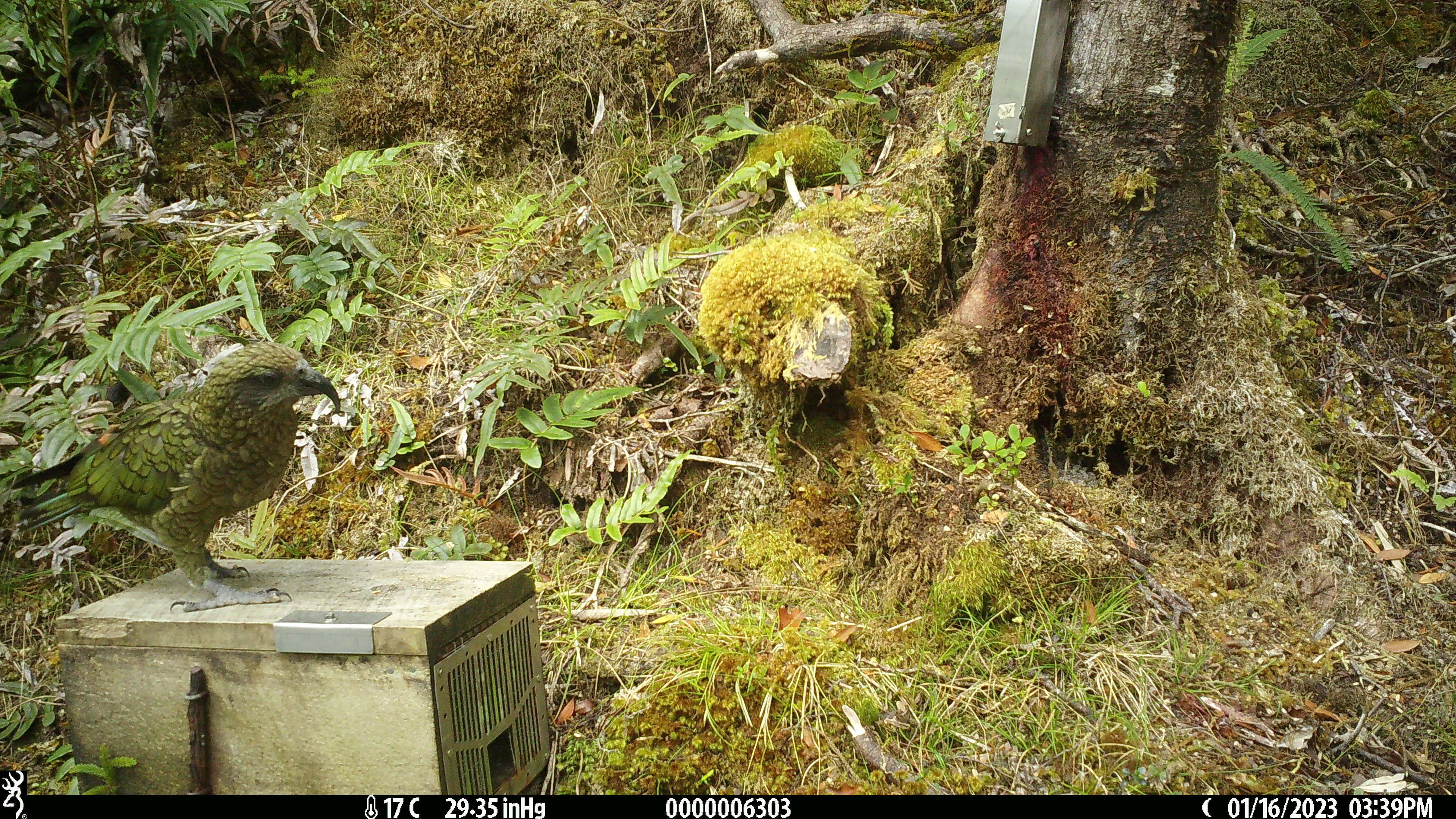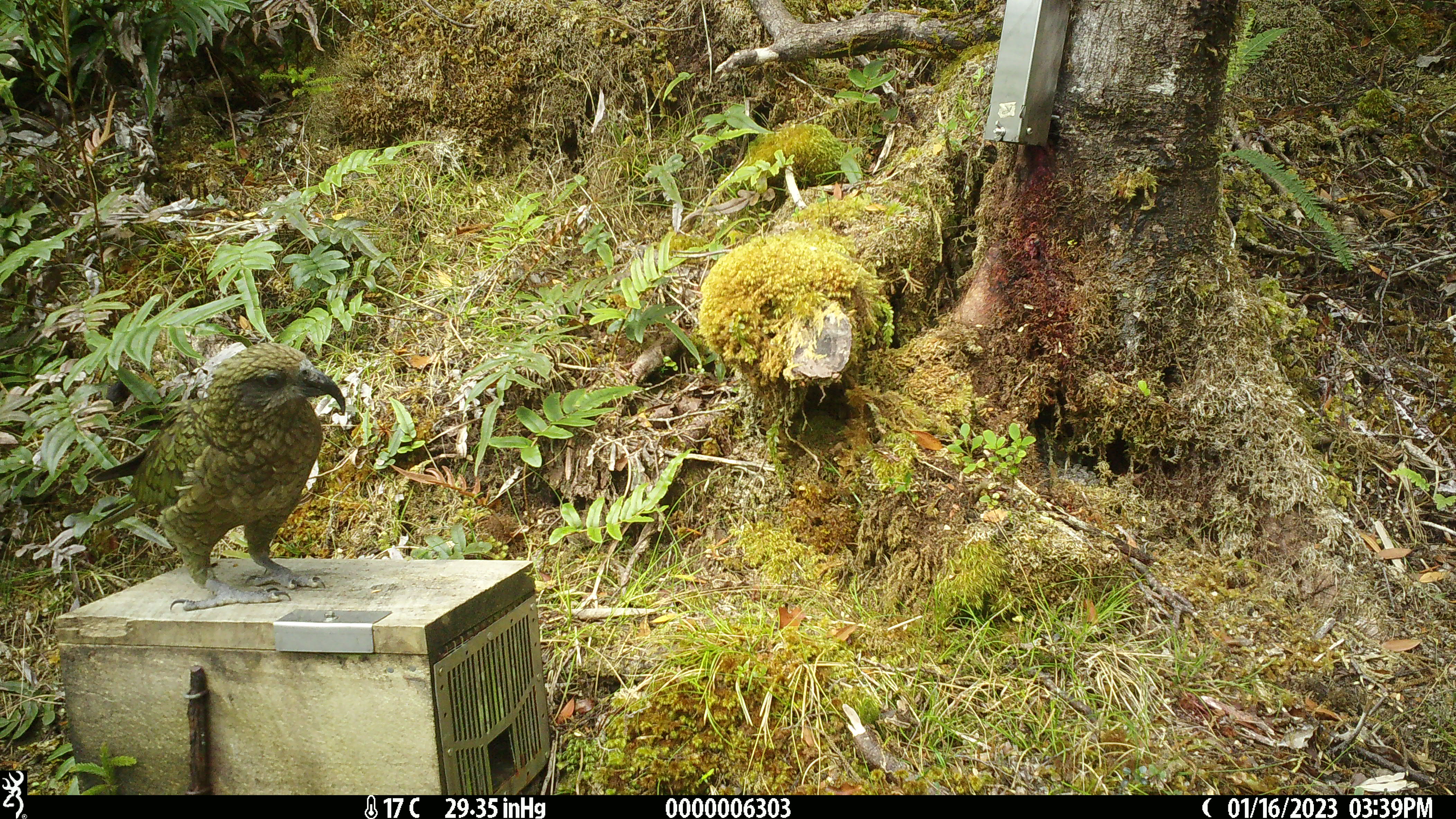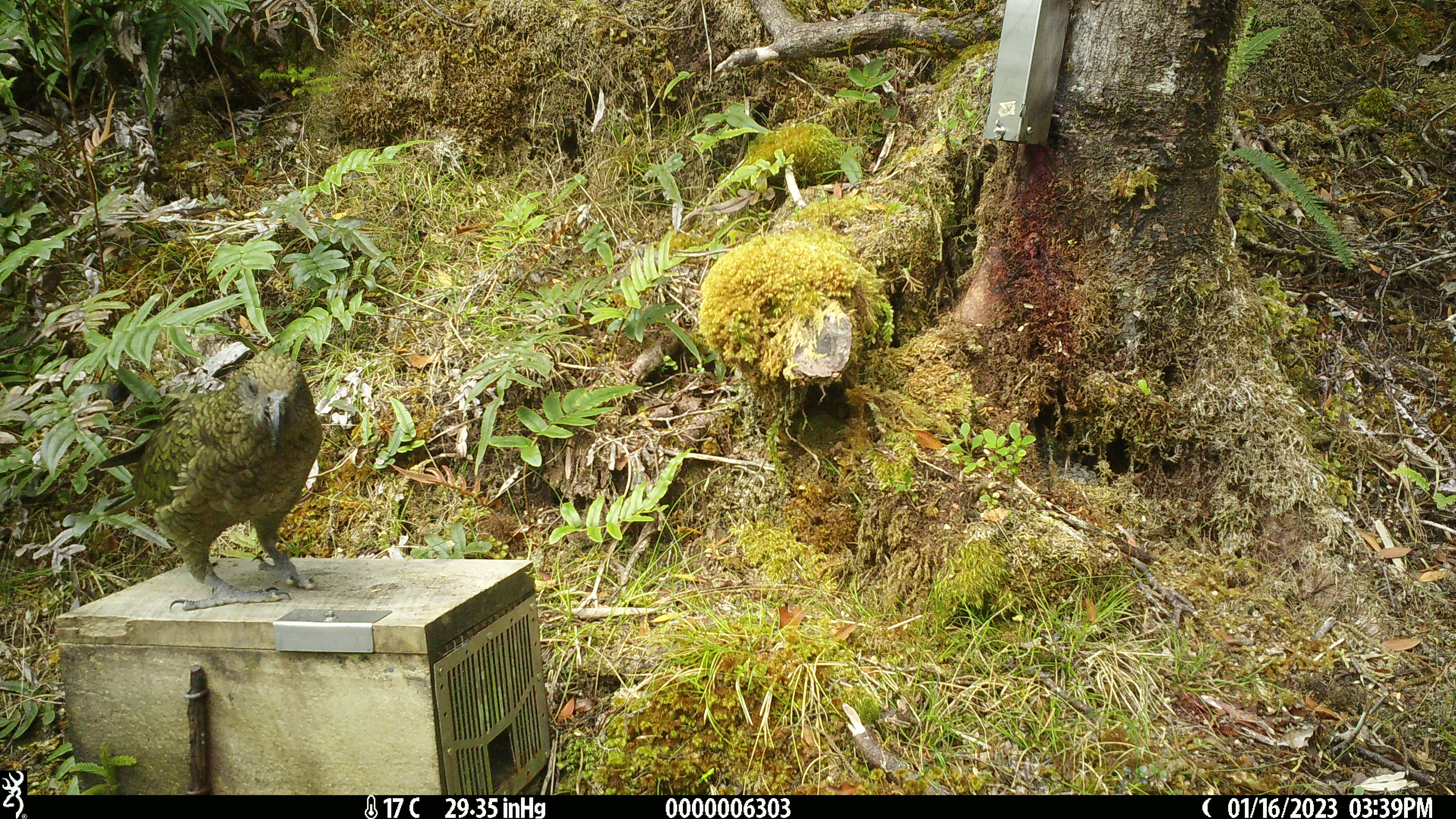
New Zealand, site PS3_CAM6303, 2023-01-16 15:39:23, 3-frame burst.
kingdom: Animalia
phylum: Chordata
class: Aves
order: Psittaciformes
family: Strigopidae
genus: Nestor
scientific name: Nestor notabilis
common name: kea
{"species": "kea (Nestor notabilis)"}